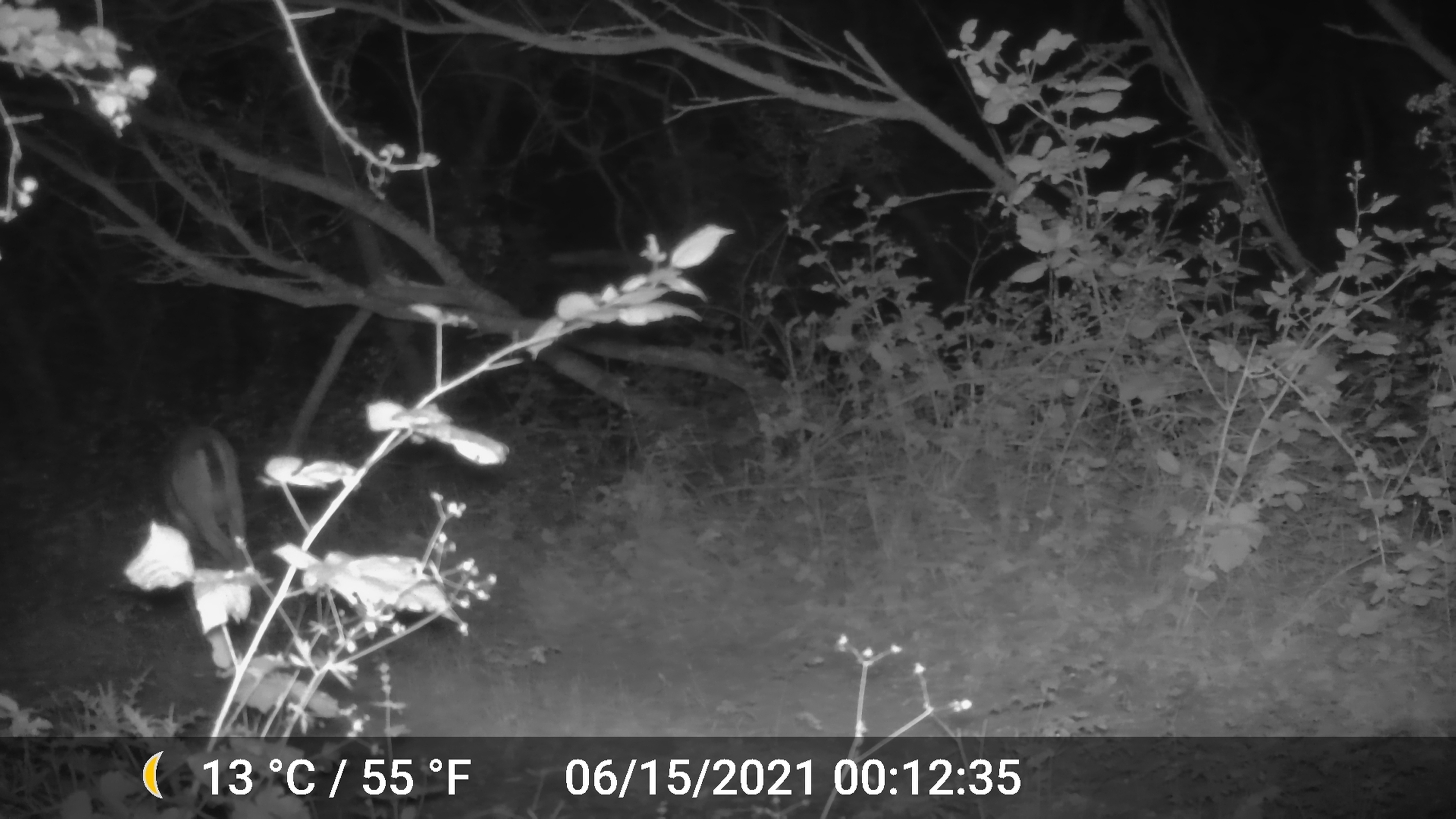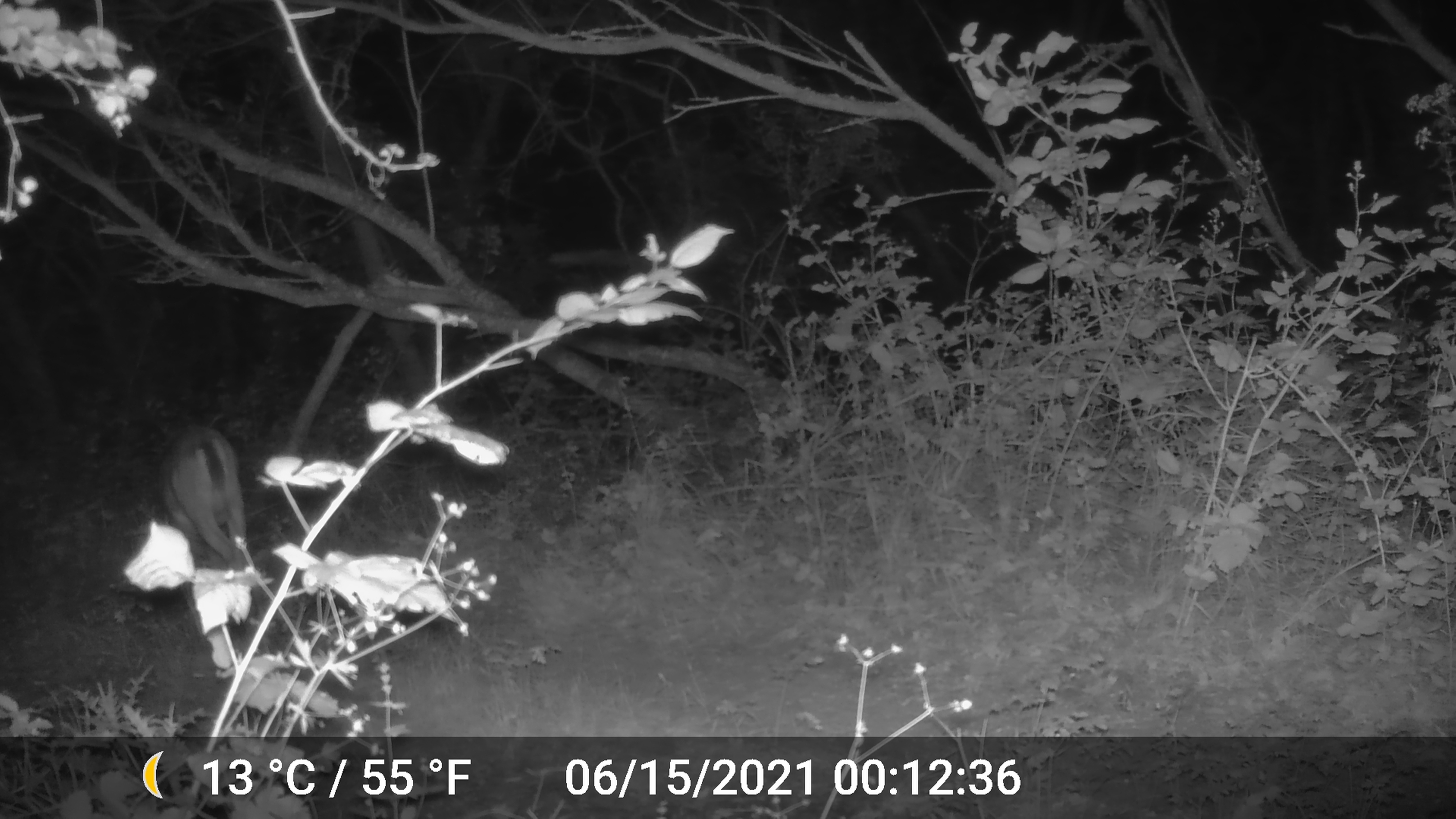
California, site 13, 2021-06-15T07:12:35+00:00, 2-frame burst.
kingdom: Animalia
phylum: Chordata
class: Mammalia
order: Artiodactyla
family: Cervidae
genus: Odocoileus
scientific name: Odocoileus hemionus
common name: mule deer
Mule deer (Odocoileus hemionus).